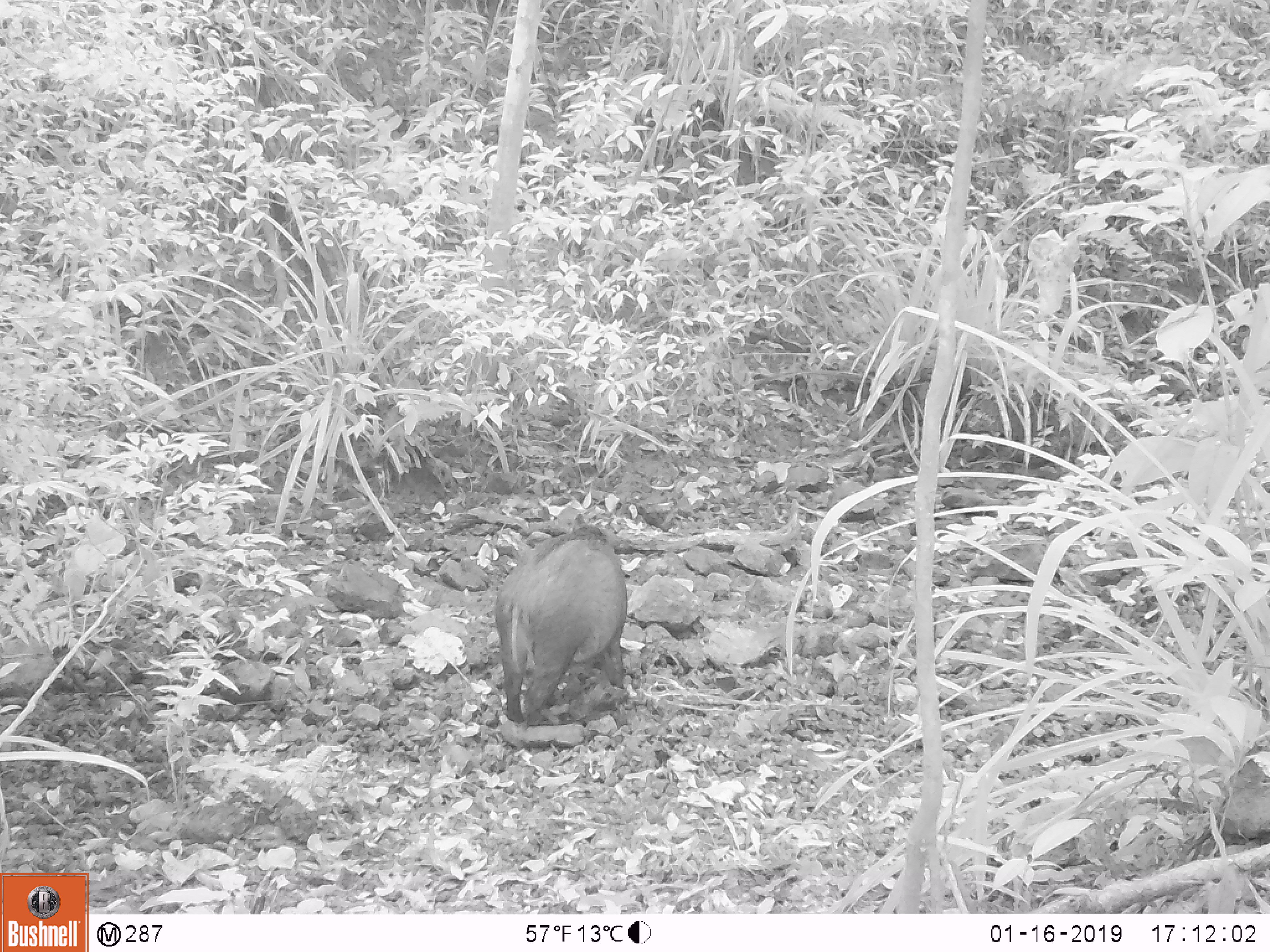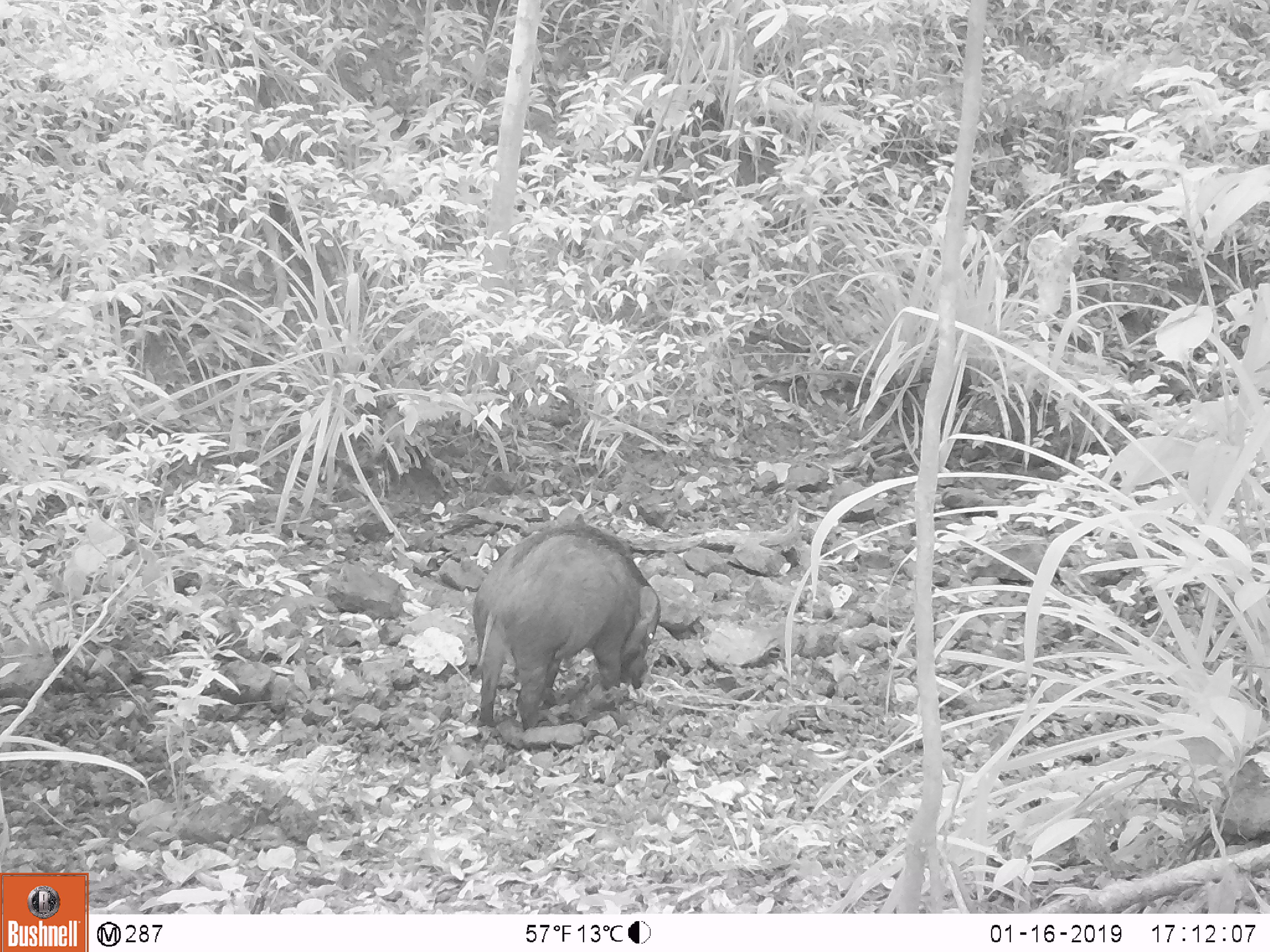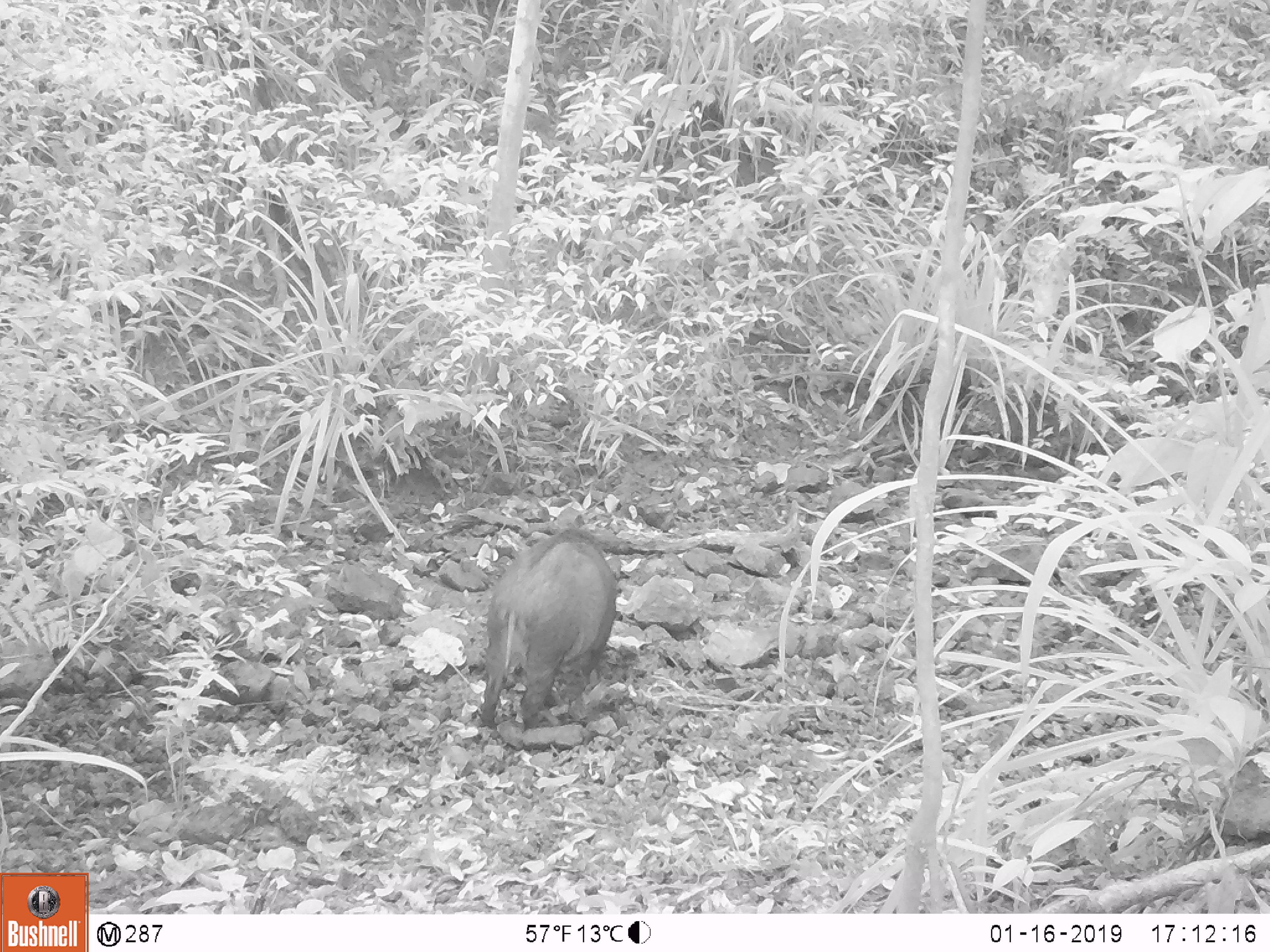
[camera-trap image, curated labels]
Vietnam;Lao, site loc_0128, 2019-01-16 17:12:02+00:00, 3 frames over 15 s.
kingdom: Animalia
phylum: Chordata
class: Mammalia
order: Artiodactyla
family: Suidae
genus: Sus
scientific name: Sus scrofa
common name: eurasian wild pig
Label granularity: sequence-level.